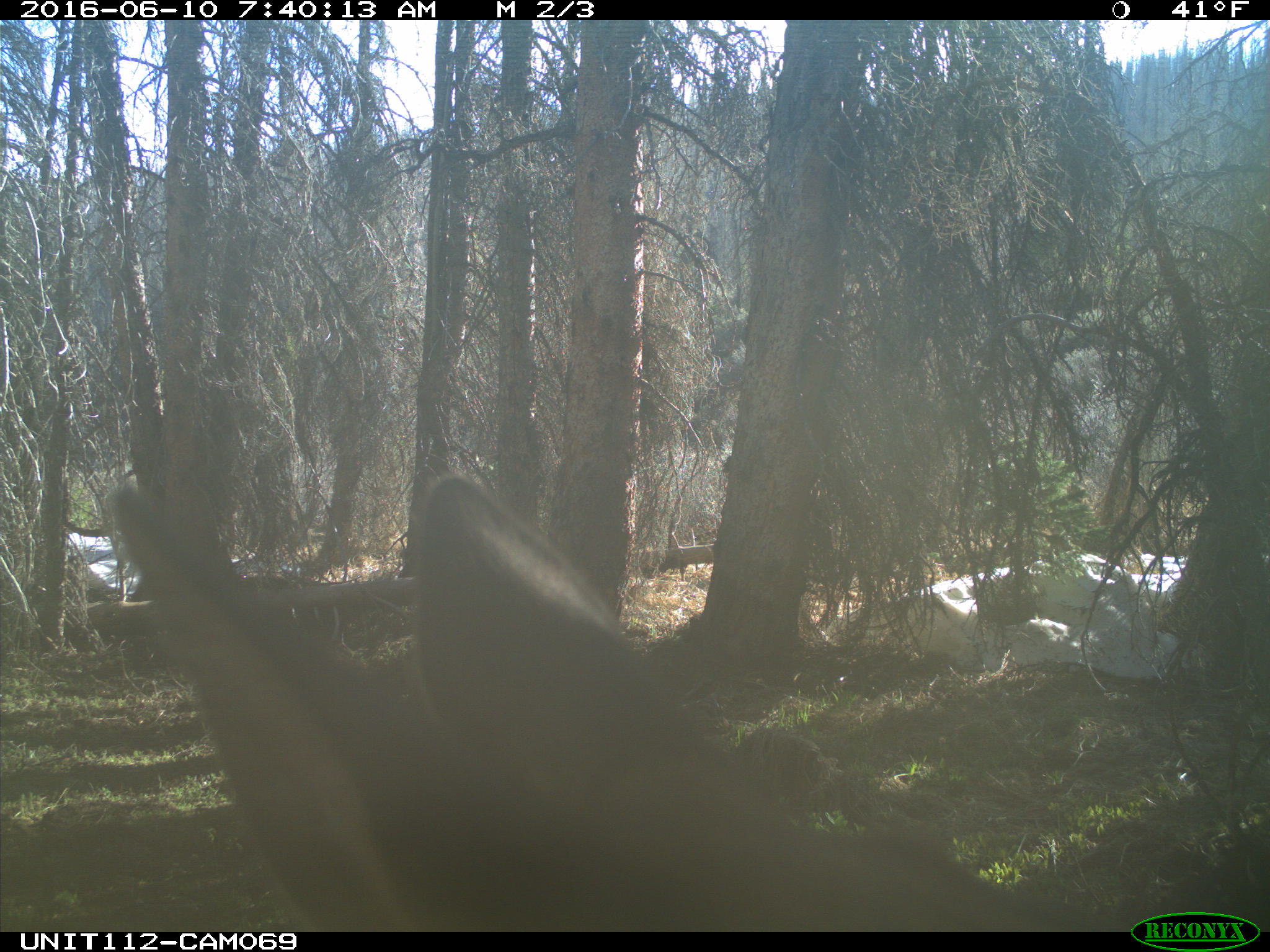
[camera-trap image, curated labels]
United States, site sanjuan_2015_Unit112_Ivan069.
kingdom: Animalia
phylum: Chordata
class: Mammalia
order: Artiodactyla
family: Cervidae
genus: Cervus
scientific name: Cervus elaphus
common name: red deer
Cervus elaphus (red deer).